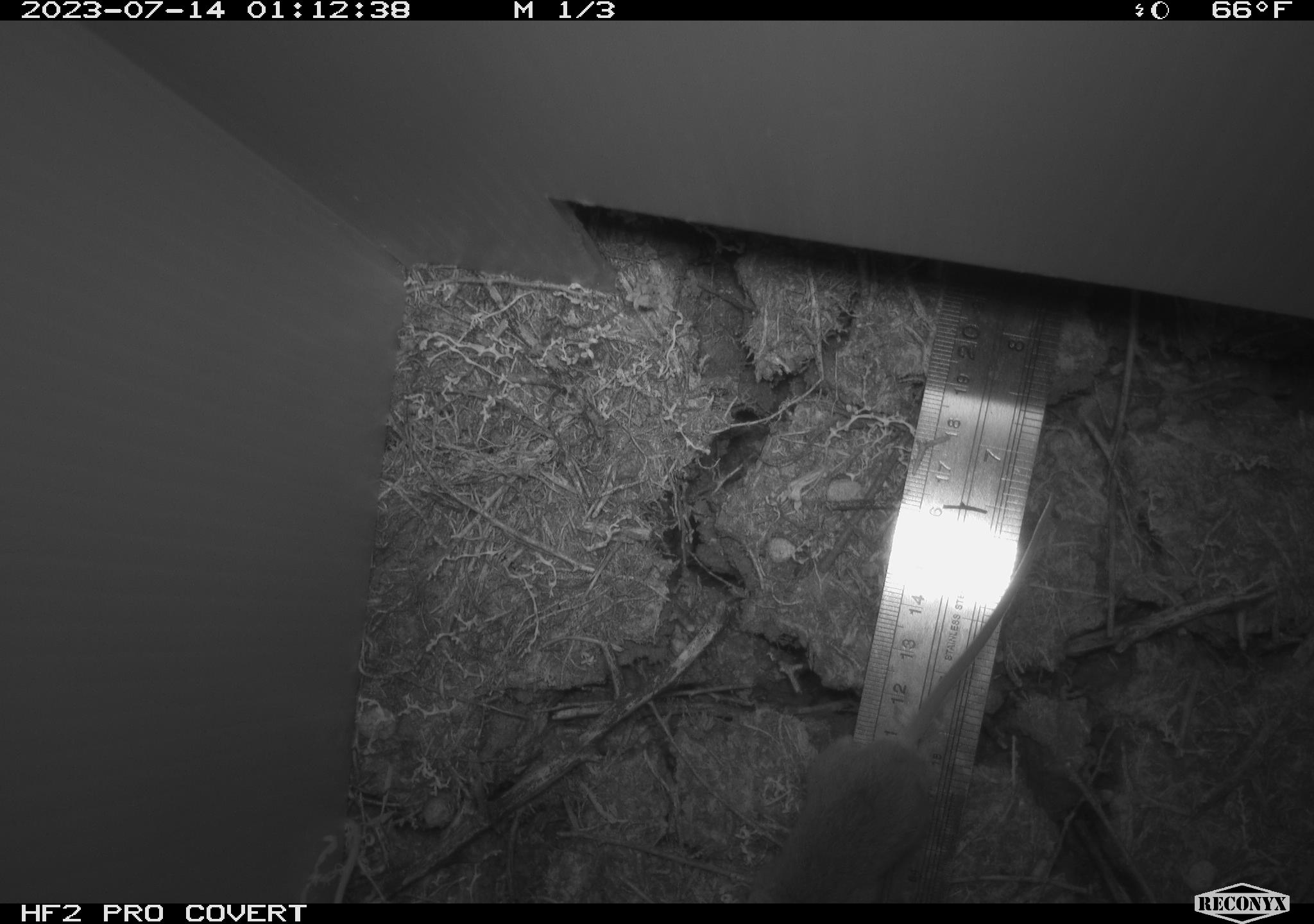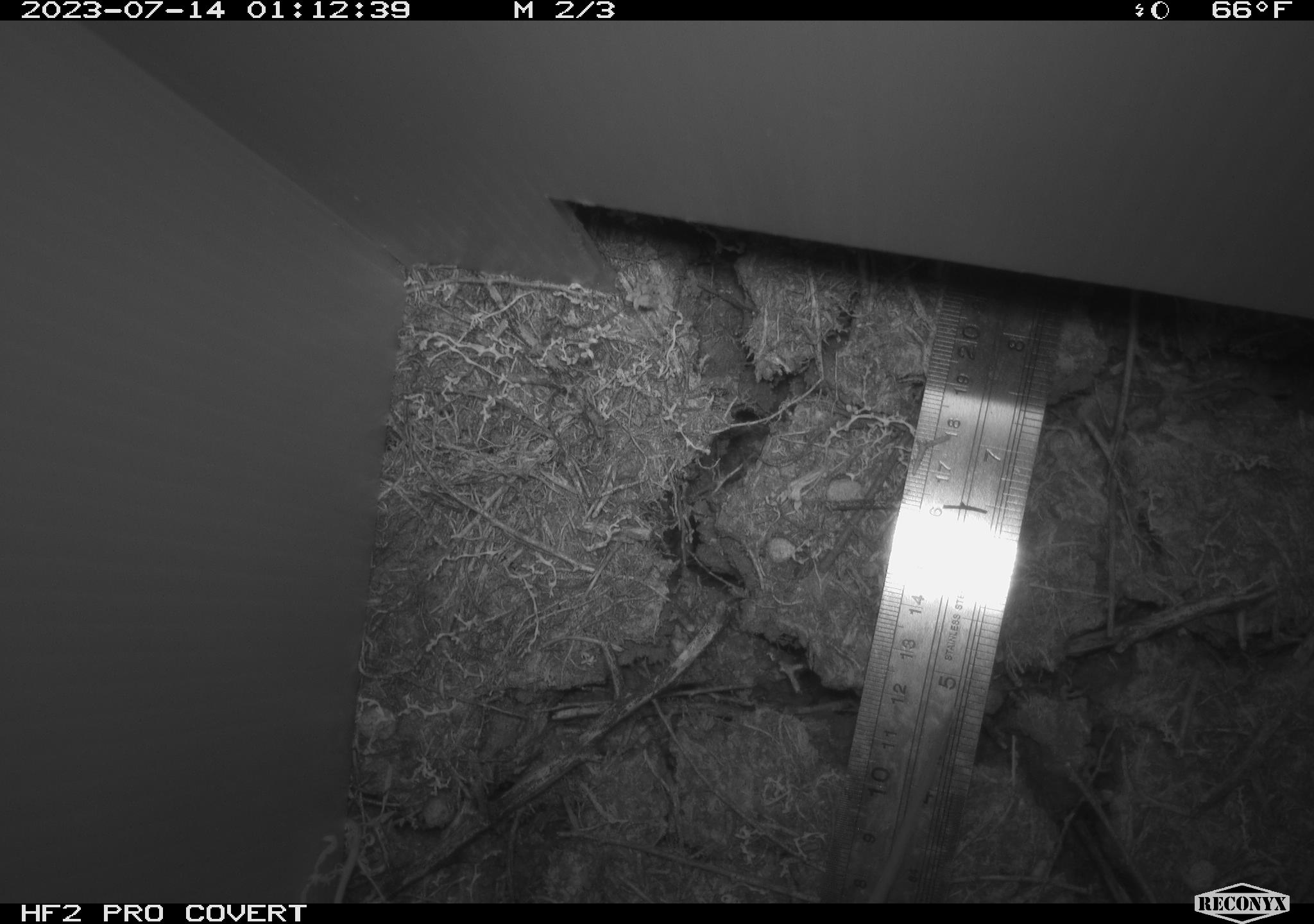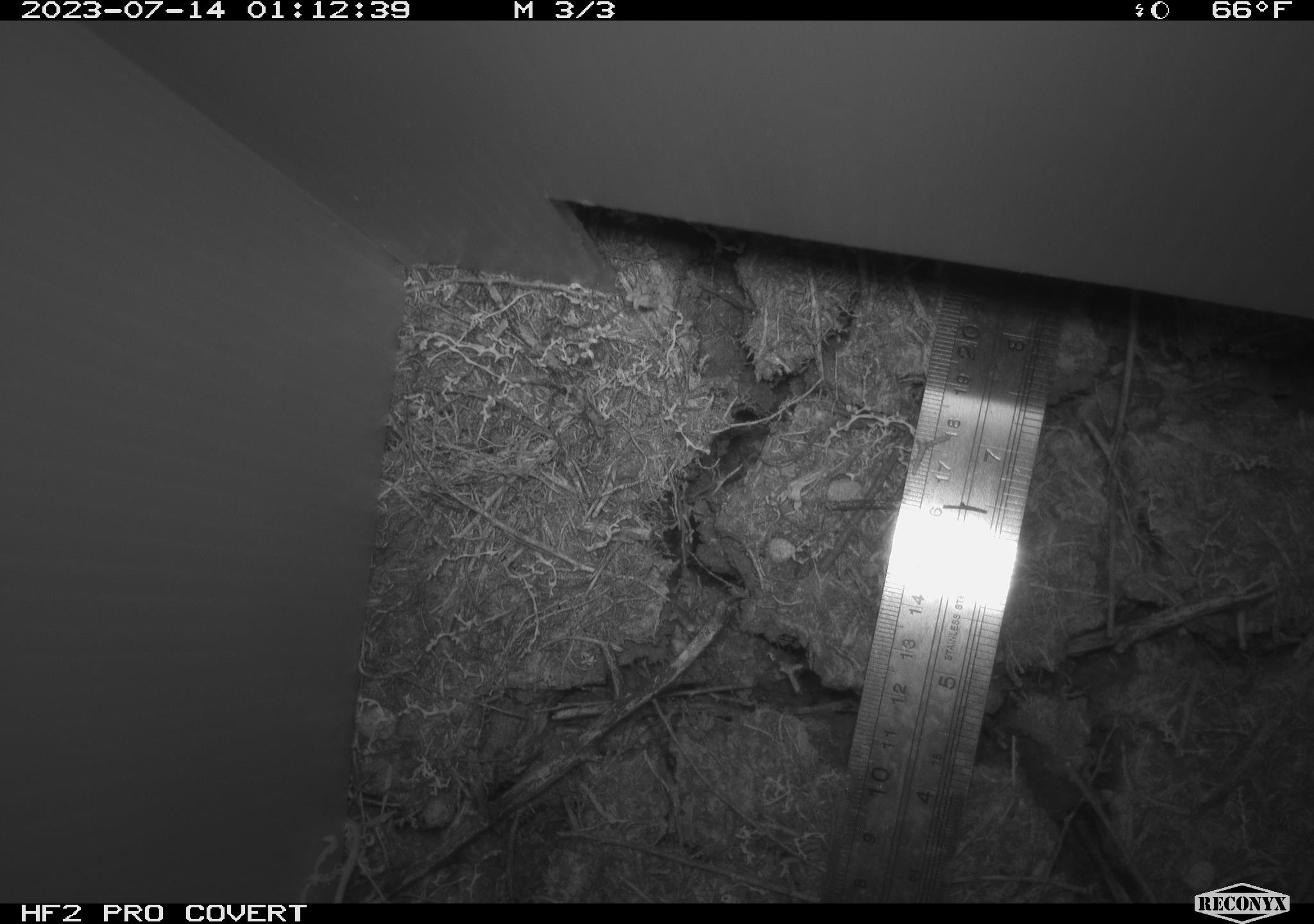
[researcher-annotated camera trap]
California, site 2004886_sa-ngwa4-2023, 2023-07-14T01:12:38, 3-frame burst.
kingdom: Animalia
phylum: Chordata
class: Mammalia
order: Rodentia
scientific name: Rodentia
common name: mouse species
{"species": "mouse species (Rodentia)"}